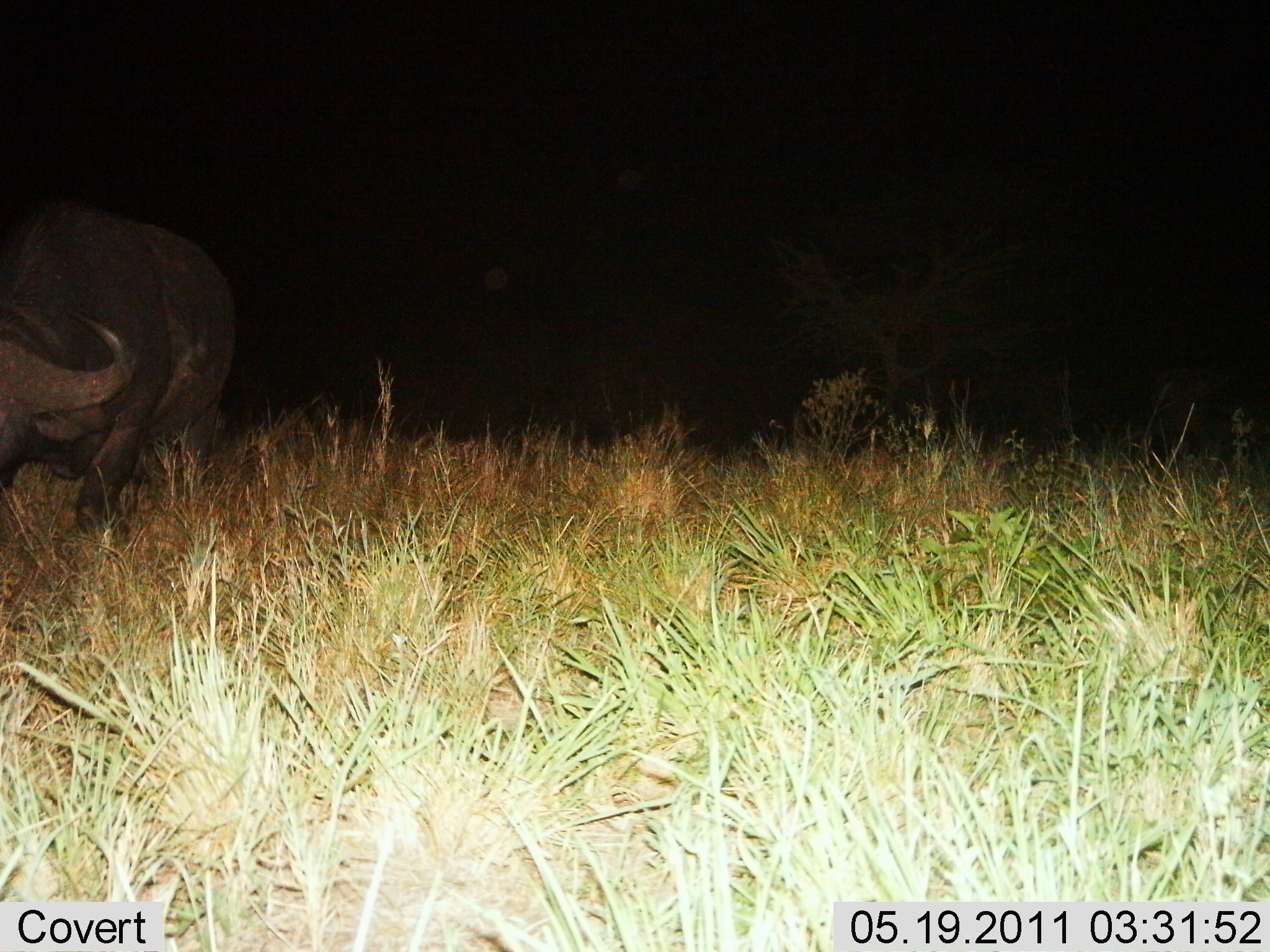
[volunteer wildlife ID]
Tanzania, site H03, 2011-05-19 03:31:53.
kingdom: Animalia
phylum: Chordata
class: Mammalia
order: Artiodactyla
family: Bovidae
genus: Syncerus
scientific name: Syncerus caffer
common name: cape buffalo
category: buffalo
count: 1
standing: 60%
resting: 0%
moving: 30%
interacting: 0%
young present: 0%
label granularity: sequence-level